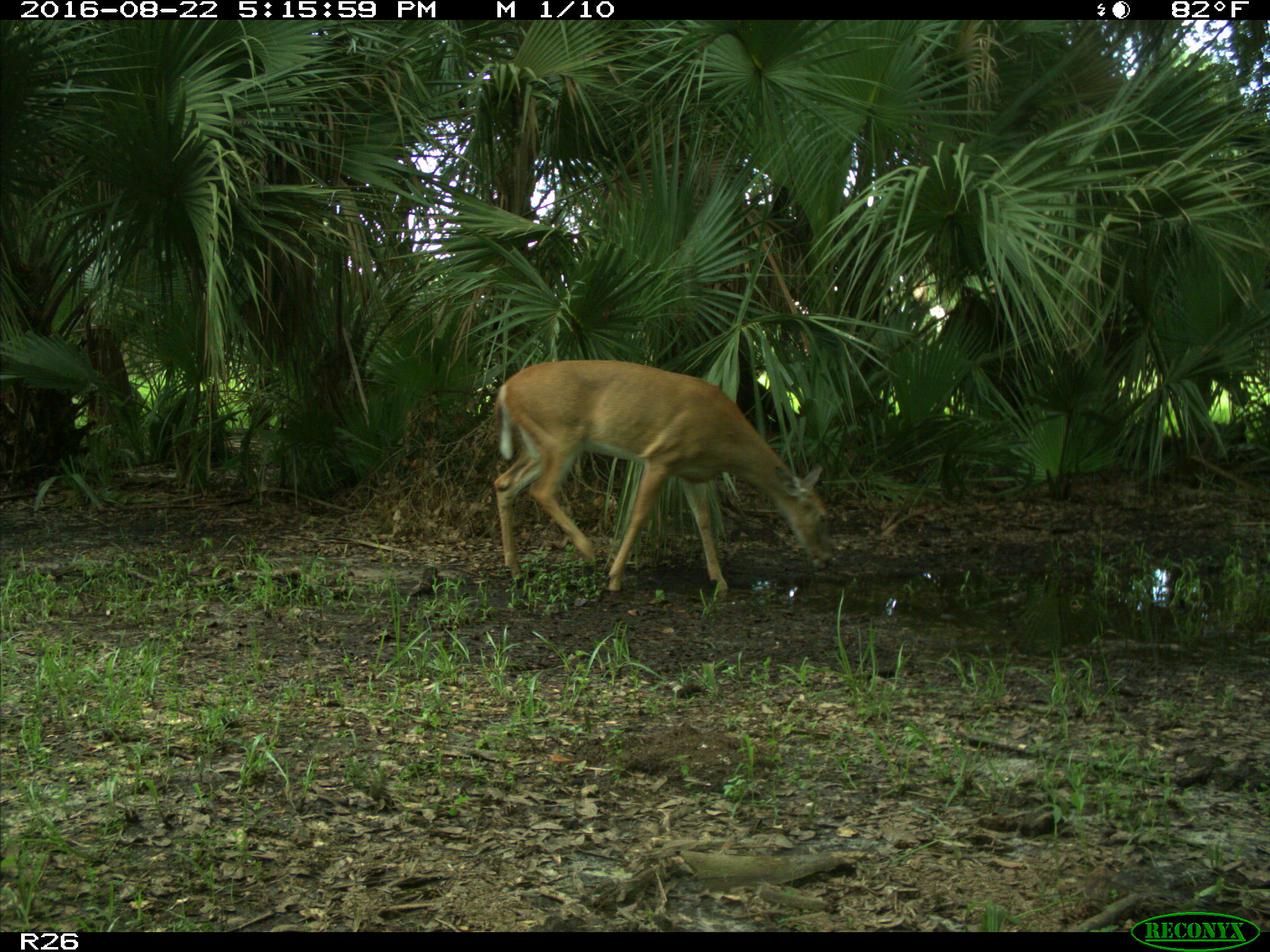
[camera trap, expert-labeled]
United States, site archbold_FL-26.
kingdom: Animalia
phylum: Chordata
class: Mammalia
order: Artiodactyla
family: Cervidae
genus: Odocoileus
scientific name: Odocoileus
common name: deer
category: unidentified deer